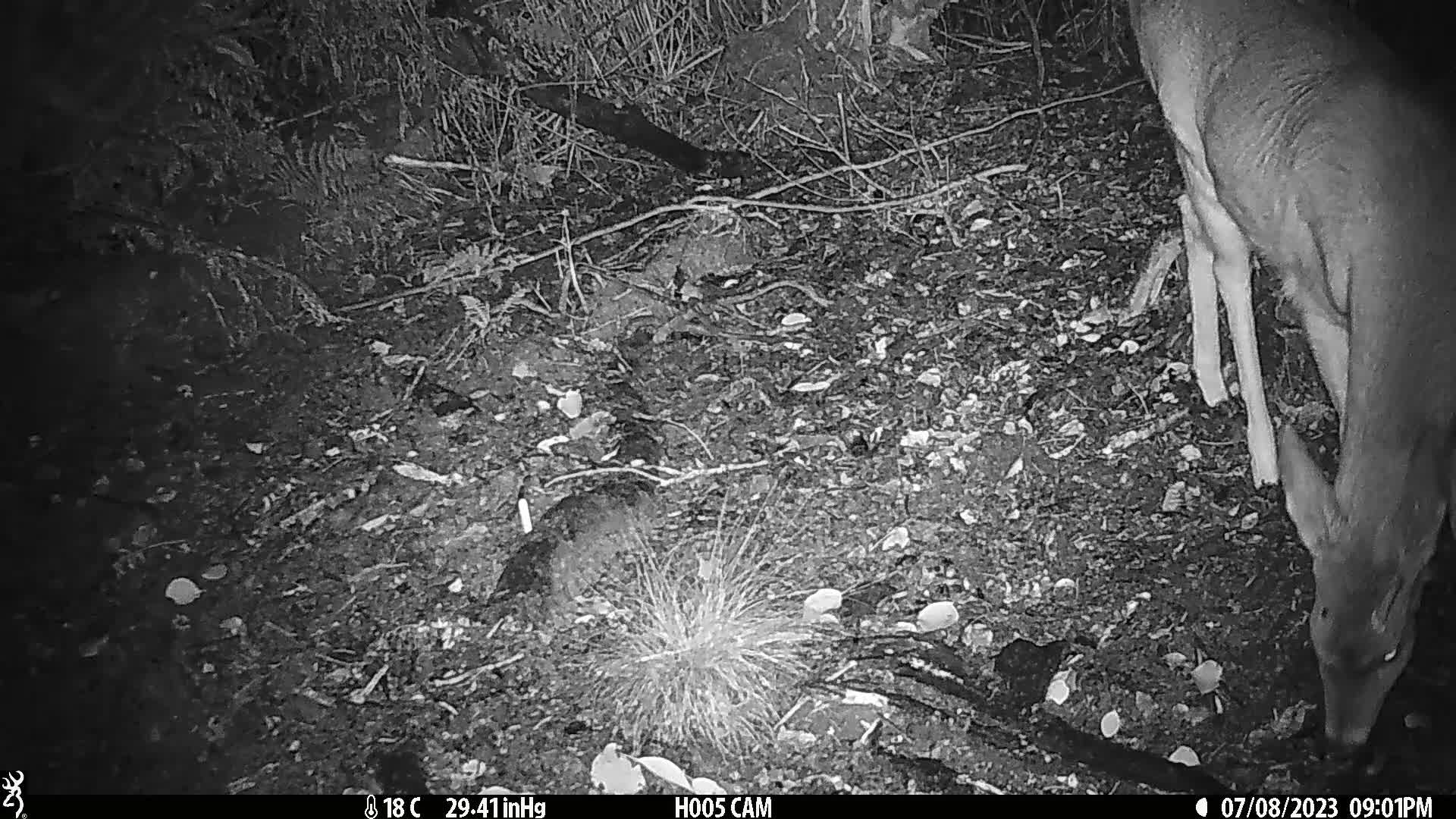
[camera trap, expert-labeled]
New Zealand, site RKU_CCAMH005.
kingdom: Animalia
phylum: Chordata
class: Mammalia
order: Artiodactyla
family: Cervidae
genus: Odocoileus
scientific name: Odocoileus virginianus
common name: white-tailed deer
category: white tailed deer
White tailed deer (white-tailed deer) (Odocoileus virginianus).